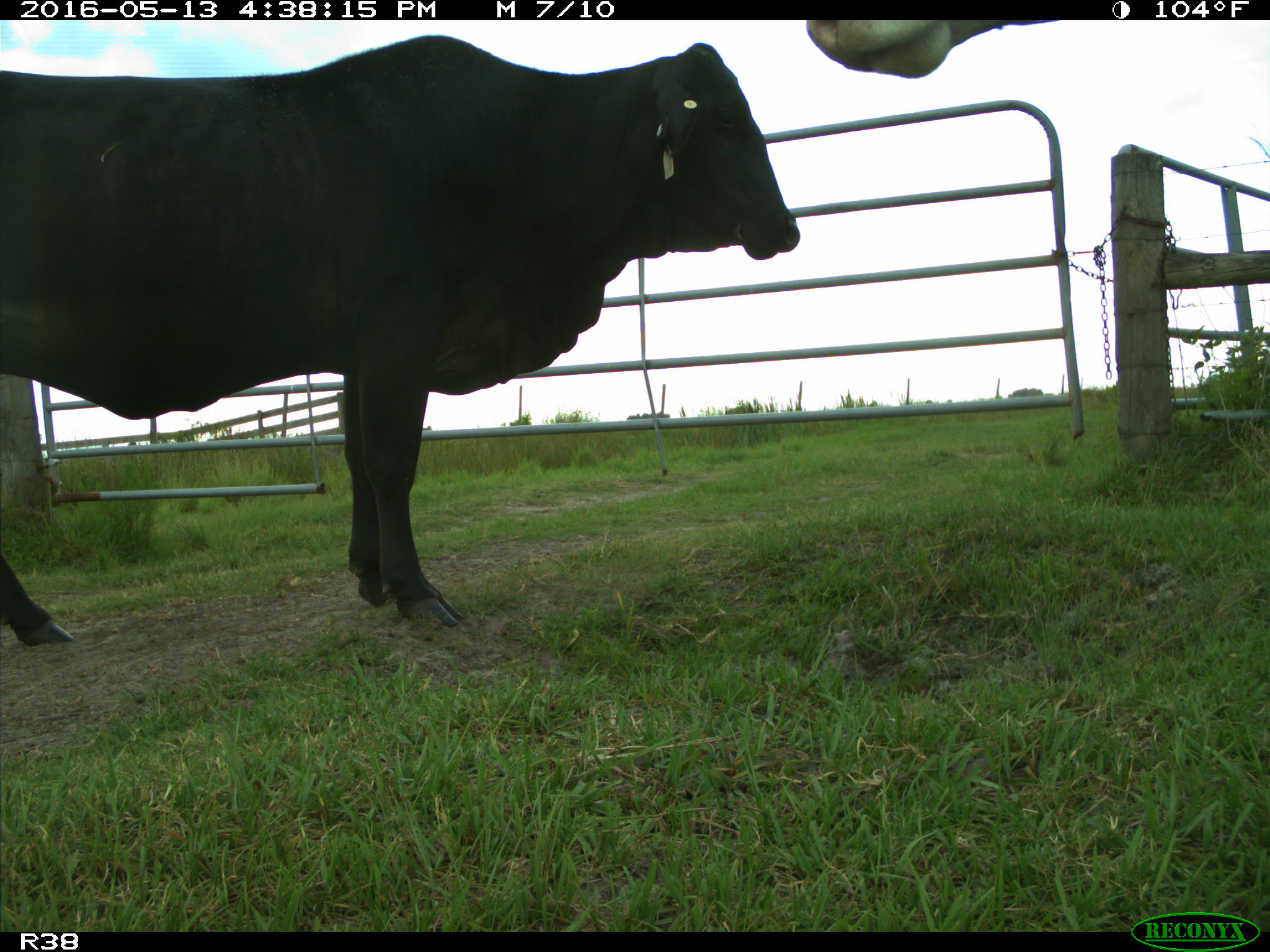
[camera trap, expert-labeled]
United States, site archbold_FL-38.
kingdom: Animalia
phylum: Chordata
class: Mammalia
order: Artiodactyla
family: Bovidae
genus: Bos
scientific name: Bos taurus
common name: domestic cow